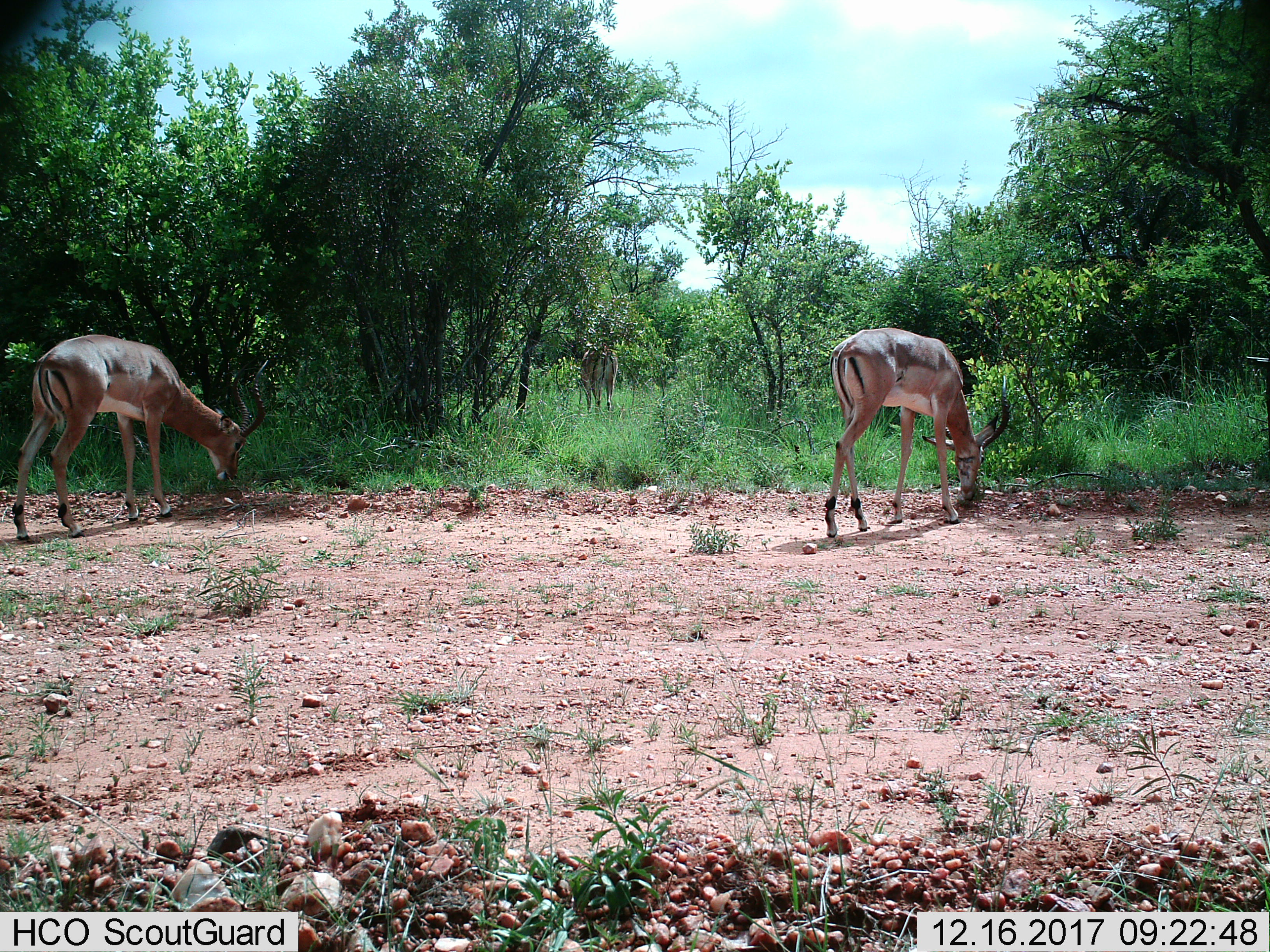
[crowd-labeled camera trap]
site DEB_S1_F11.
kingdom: Animalia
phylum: Chordata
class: Mammalia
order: Artiodactyla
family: Bovidae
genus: Aepyceros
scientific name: Aepyceros melampus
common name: impala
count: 2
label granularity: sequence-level